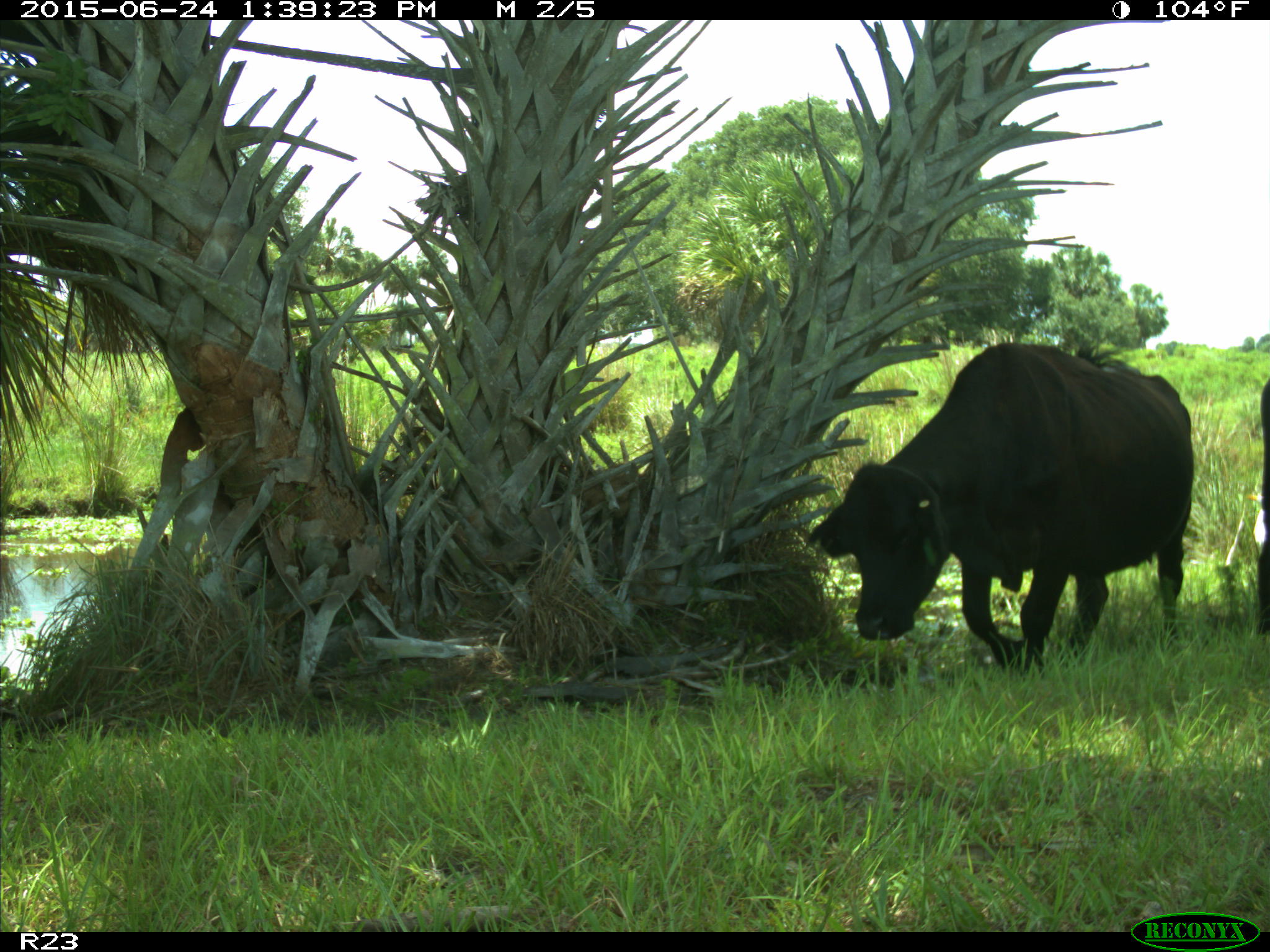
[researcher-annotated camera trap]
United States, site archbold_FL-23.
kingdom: Animalia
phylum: Chordata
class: Mammalia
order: Artiodactyla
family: Bovidae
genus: Bos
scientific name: Bos taurus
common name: domestic cow